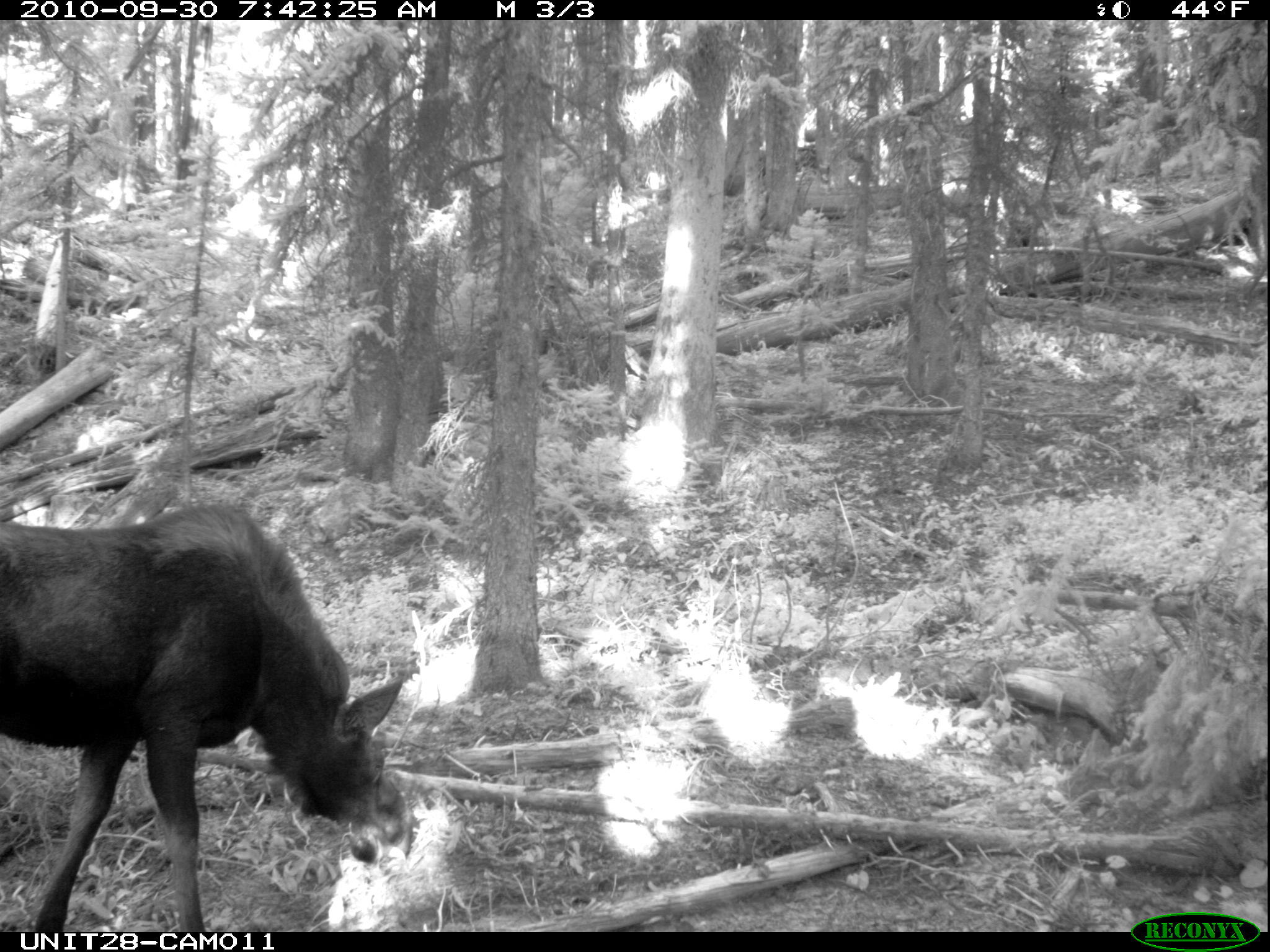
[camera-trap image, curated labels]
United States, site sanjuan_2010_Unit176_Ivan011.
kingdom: Animalia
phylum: Chordata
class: Mammalia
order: Artiodactyla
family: Cervidae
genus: Alces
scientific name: Alces alces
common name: moose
Alces alces (moose).